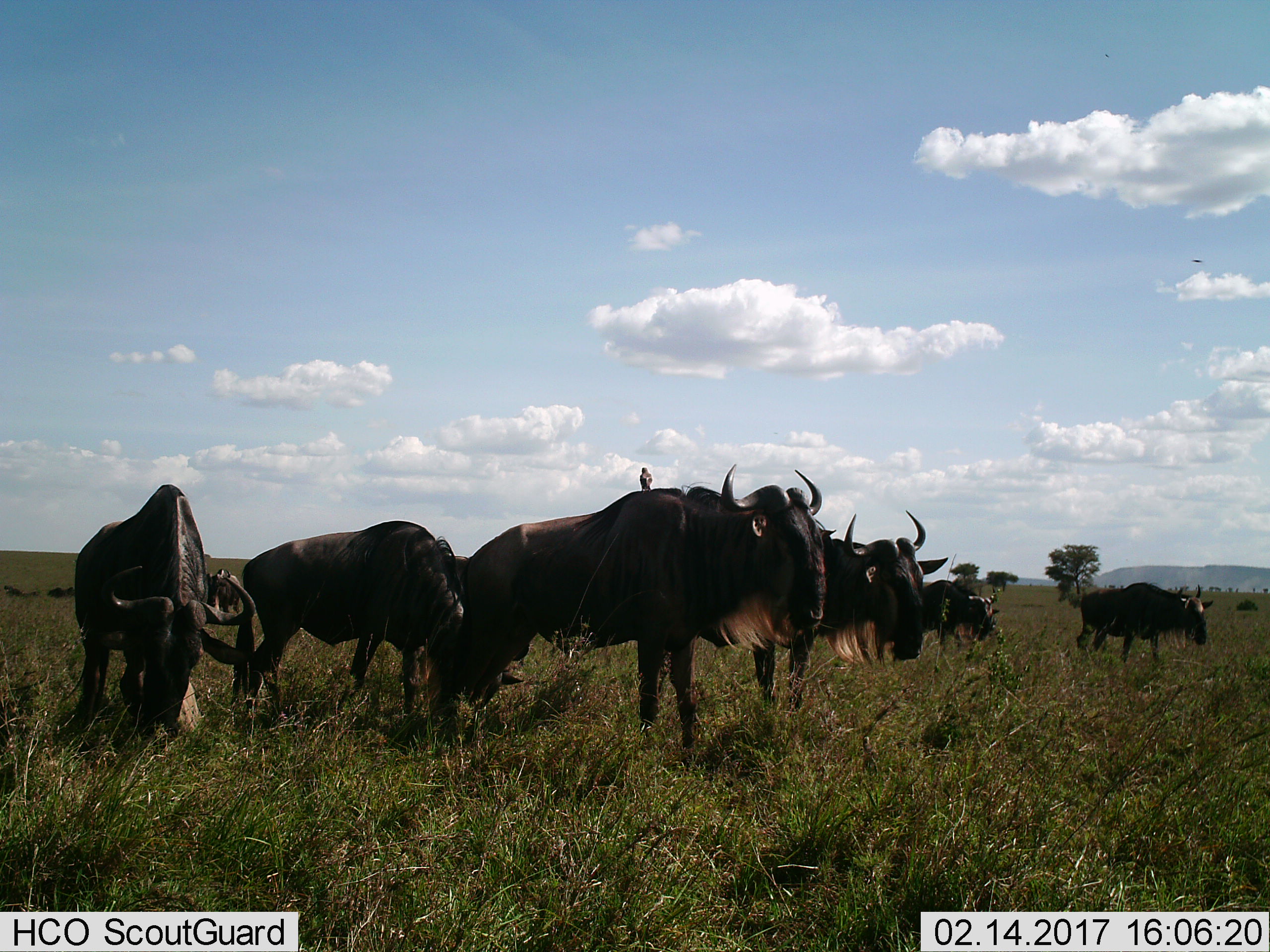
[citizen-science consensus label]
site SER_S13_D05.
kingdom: Animalia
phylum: Chordata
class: Mammalia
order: Artiodactyla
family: Bovidae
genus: Connochaetes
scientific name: Connochaetes taurinus taurinus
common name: blue wildebeest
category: wildebeestblue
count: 7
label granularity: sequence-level